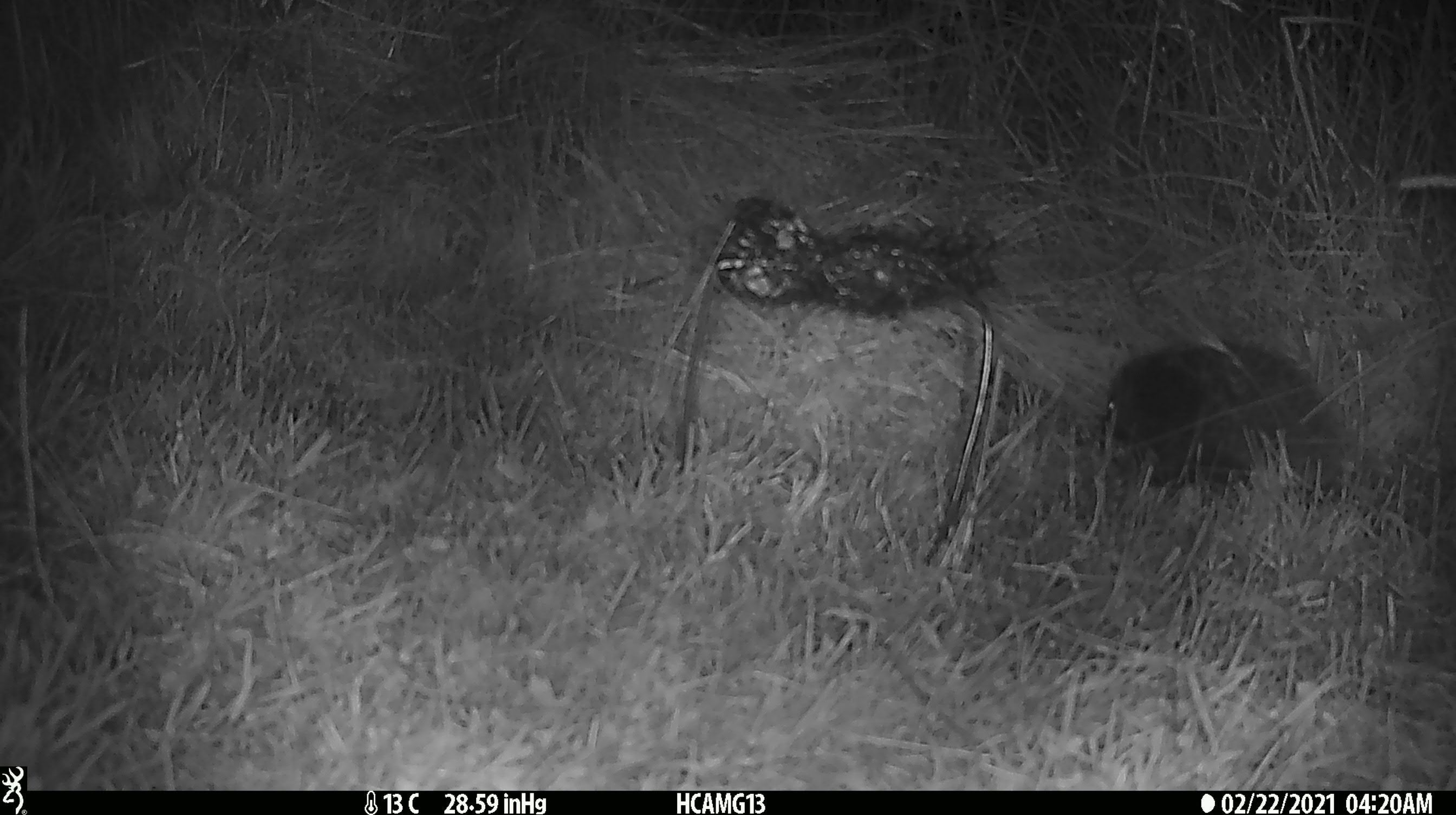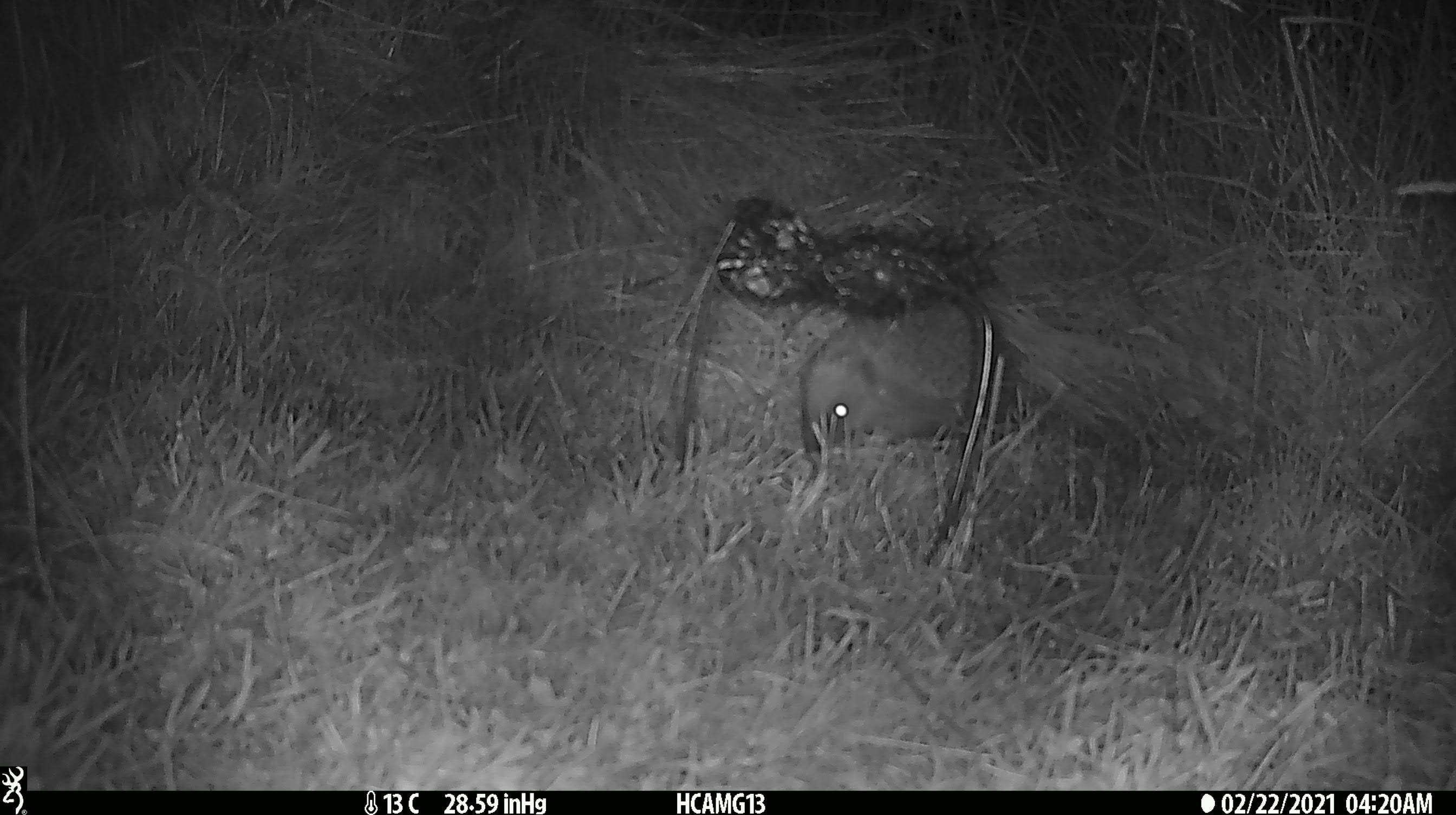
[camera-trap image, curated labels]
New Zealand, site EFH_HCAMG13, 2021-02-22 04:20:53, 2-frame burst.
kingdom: Animalia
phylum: Chordata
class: Mammalia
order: Eulipotyphla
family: Erinaceidae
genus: Erinaceus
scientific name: Erinaceus europaeus europaeus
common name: european hedgehog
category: hedgehog